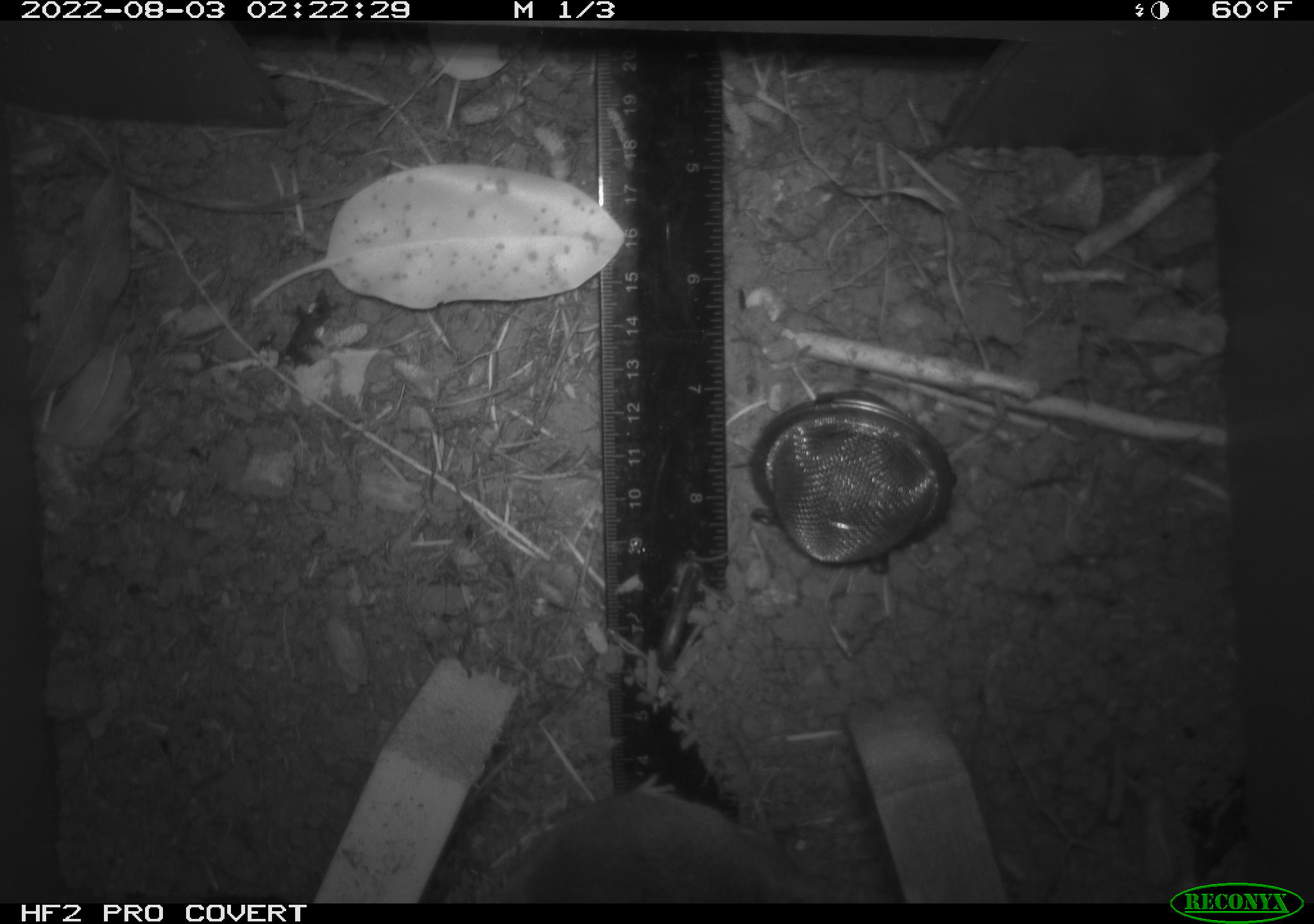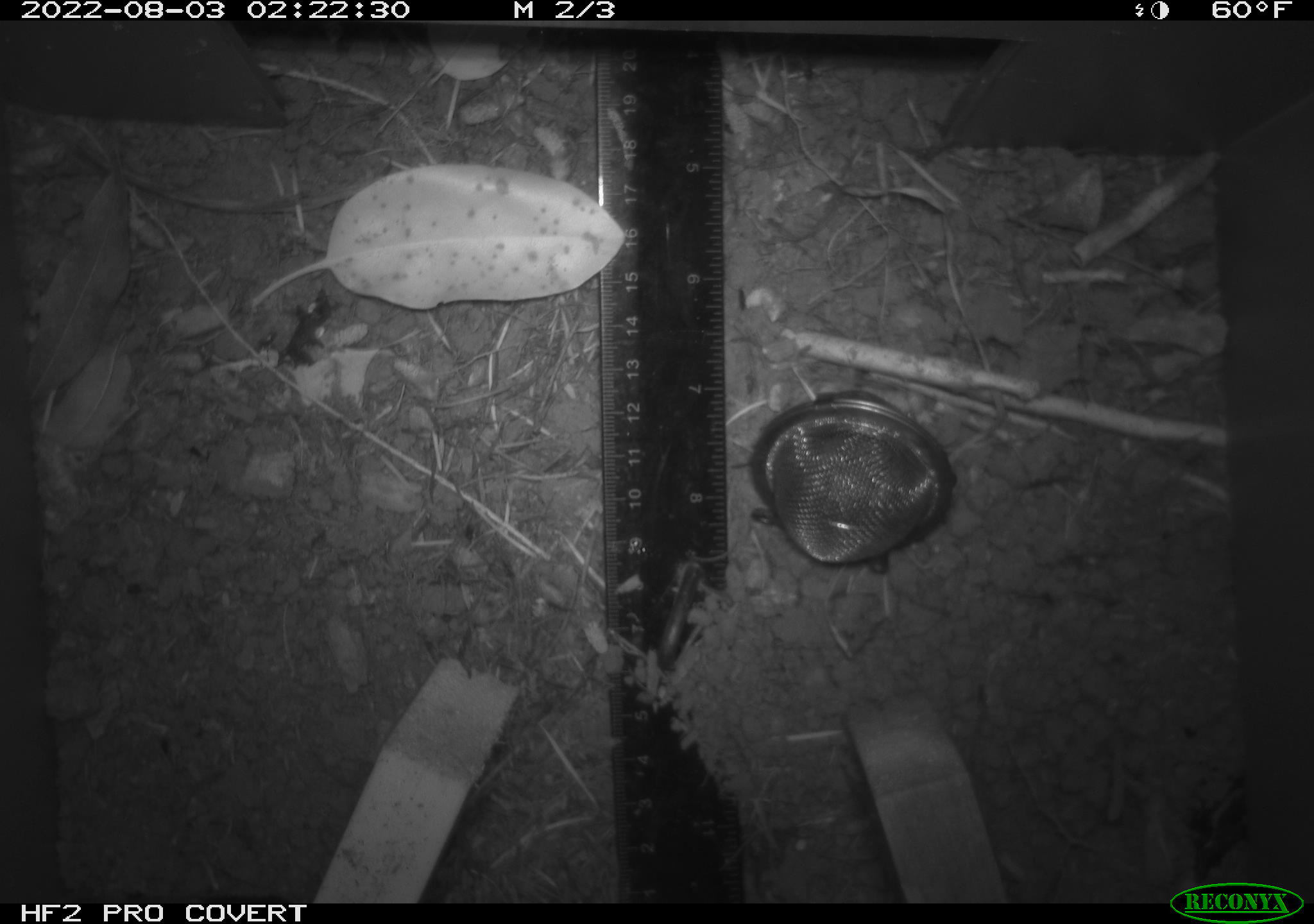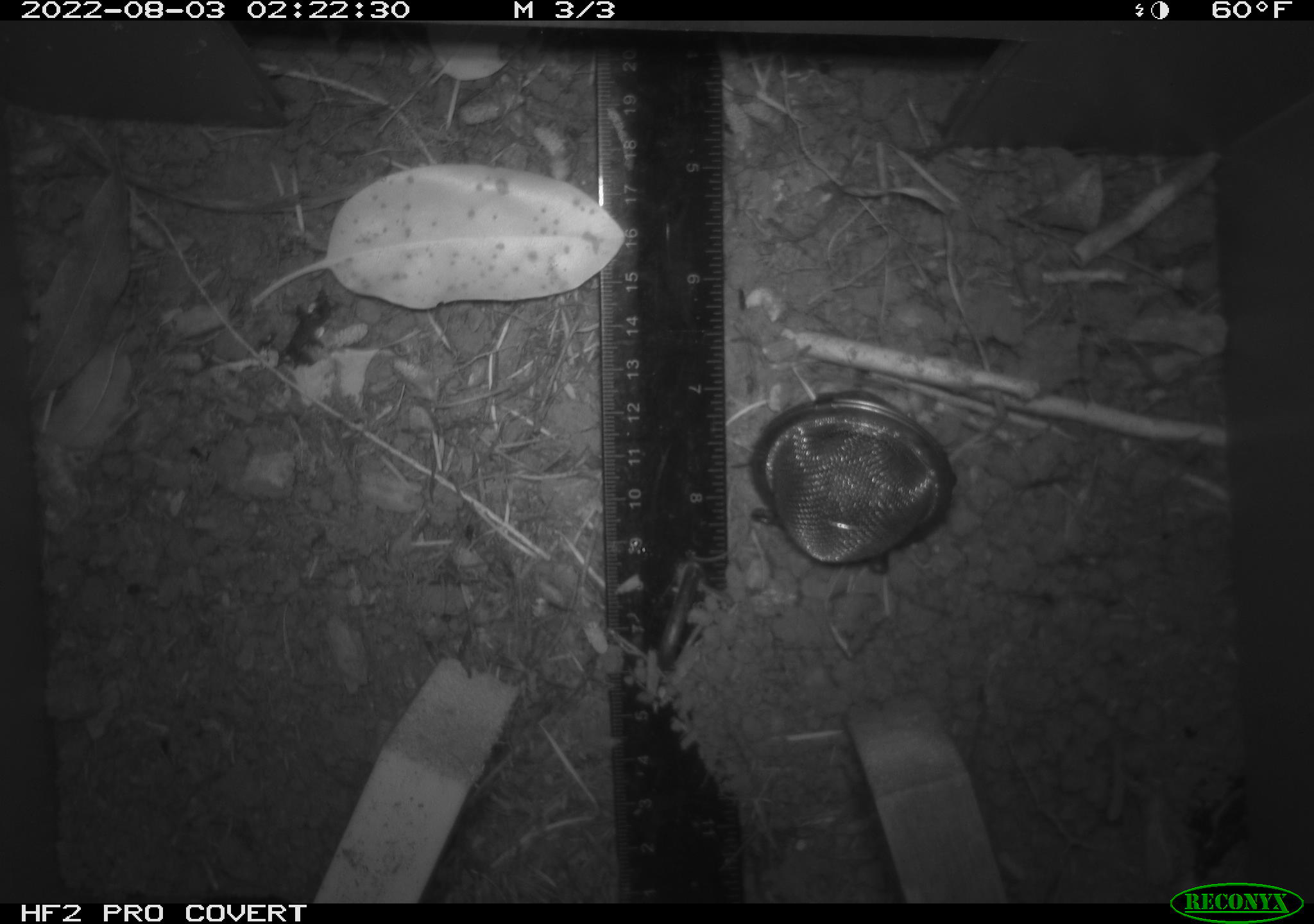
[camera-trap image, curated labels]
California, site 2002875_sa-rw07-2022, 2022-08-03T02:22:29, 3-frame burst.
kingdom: Animalia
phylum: Chordata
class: Mammalia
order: Rodentia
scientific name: Rodentia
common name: mouse species